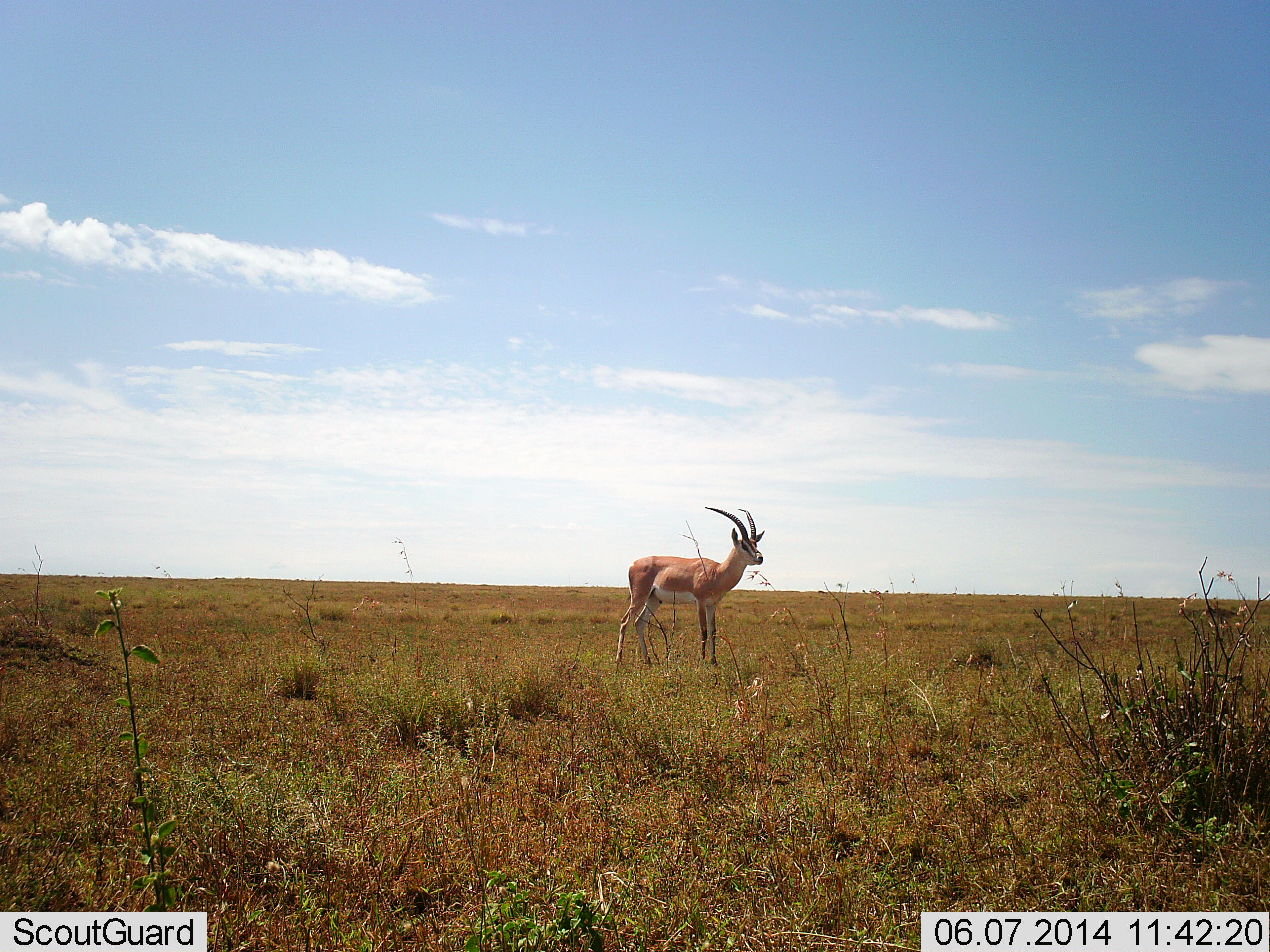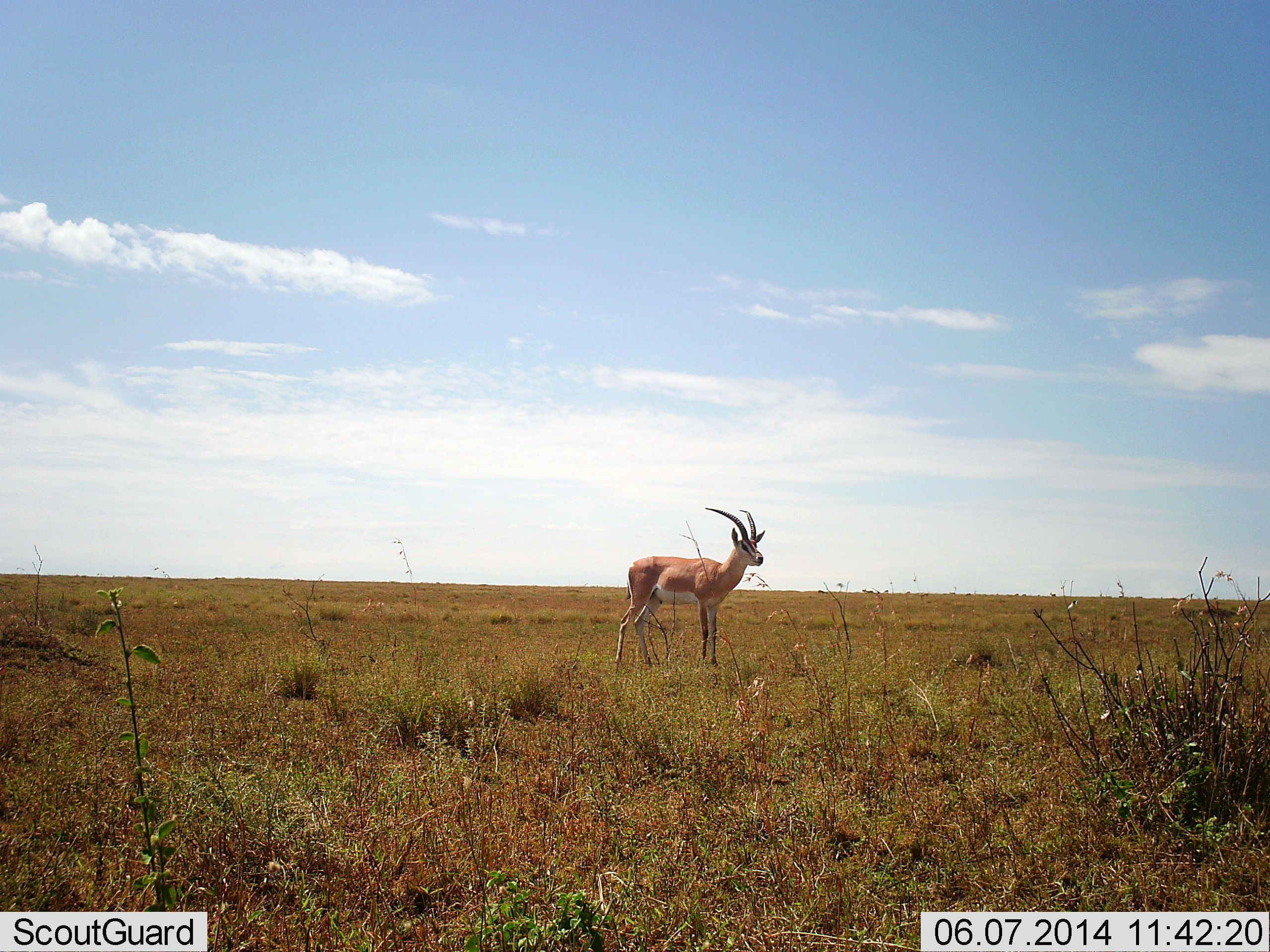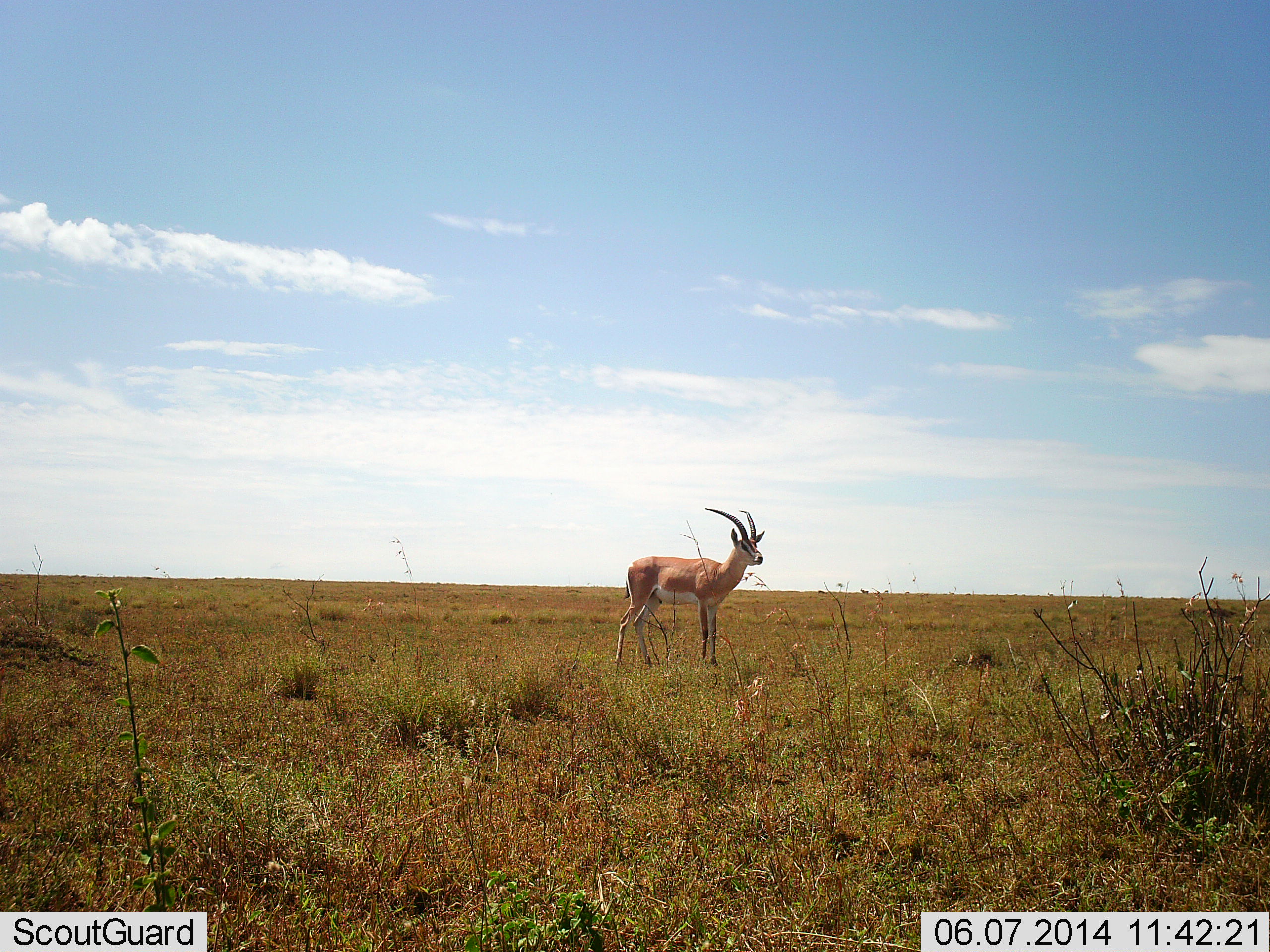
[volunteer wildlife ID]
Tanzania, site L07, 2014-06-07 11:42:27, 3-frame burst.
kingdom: Animalia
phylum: Chordata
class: Mammalia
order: Artiodactyla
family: Bovidae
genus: Nanger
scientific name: Nanger granti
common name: grant's gazelle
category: gazellegrants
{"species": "gazellegrants (grant's gazelle) (Nanger granti)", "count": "1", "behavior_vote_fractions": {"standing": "98%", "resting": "2%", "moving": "0%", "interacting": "0%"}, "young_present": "0%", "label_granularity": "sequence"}